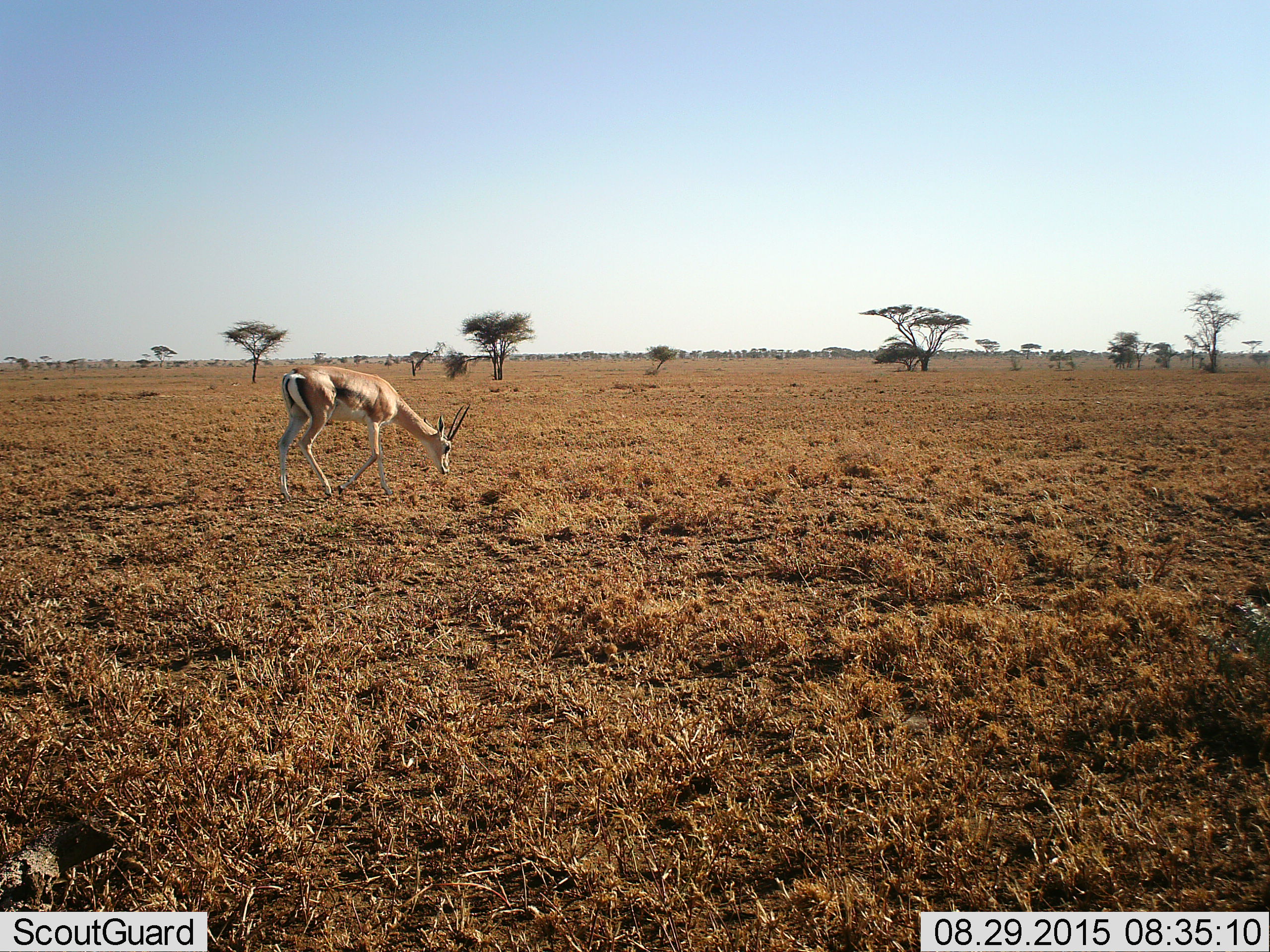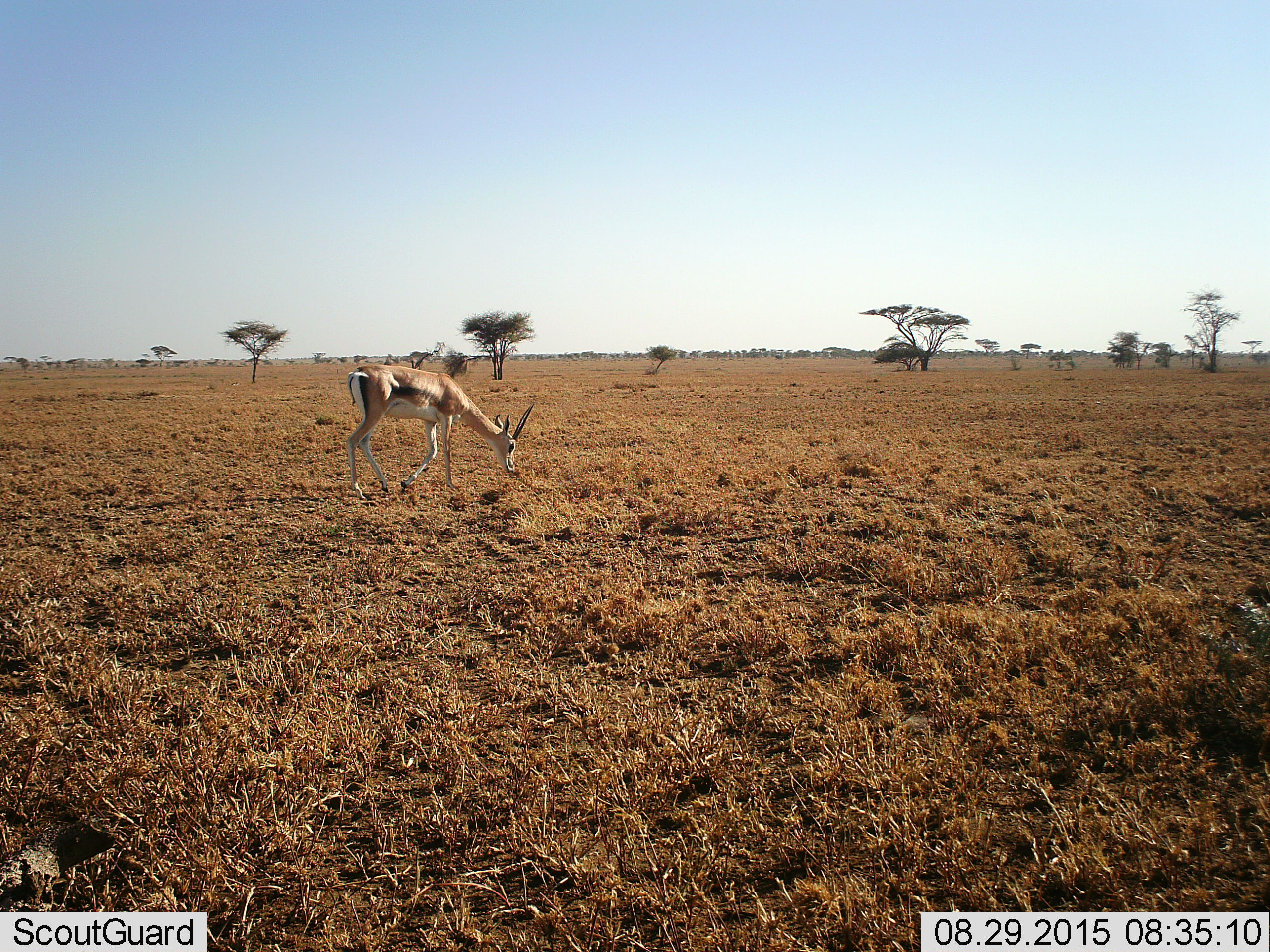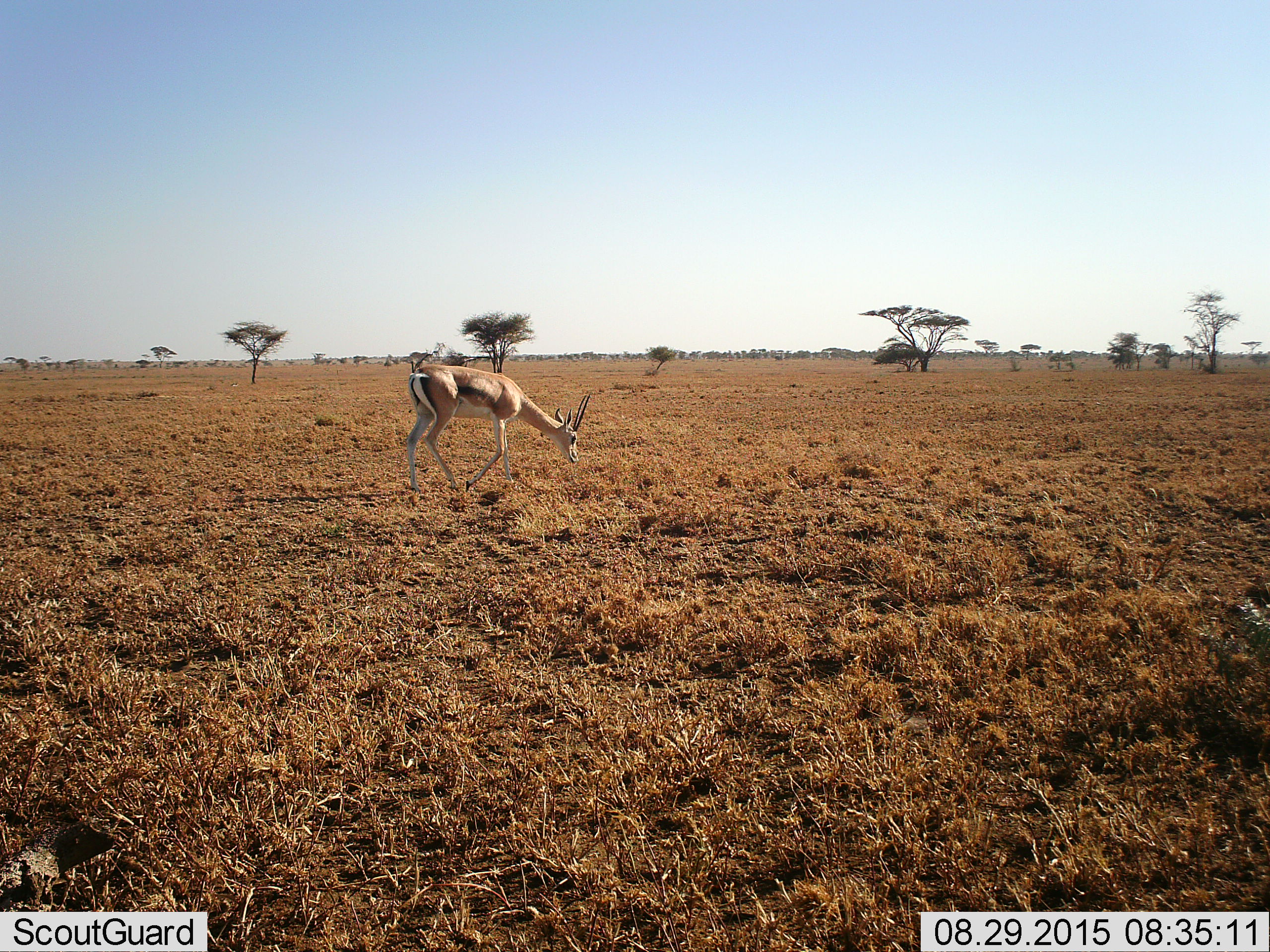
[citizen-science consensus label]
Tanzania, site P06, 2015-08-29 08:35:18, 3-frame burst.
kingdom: Animalia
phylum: Chordata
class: Mammalia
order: Artiodactyla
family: Bovidae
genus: Nanger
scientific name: Nanger granti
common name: grant's gazelle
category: gazellegrants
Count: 1.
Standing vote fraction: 20%.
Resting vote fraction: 0%.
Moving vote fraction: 100%.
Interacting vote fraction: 0%.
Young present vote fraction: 0%.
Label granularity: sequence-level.